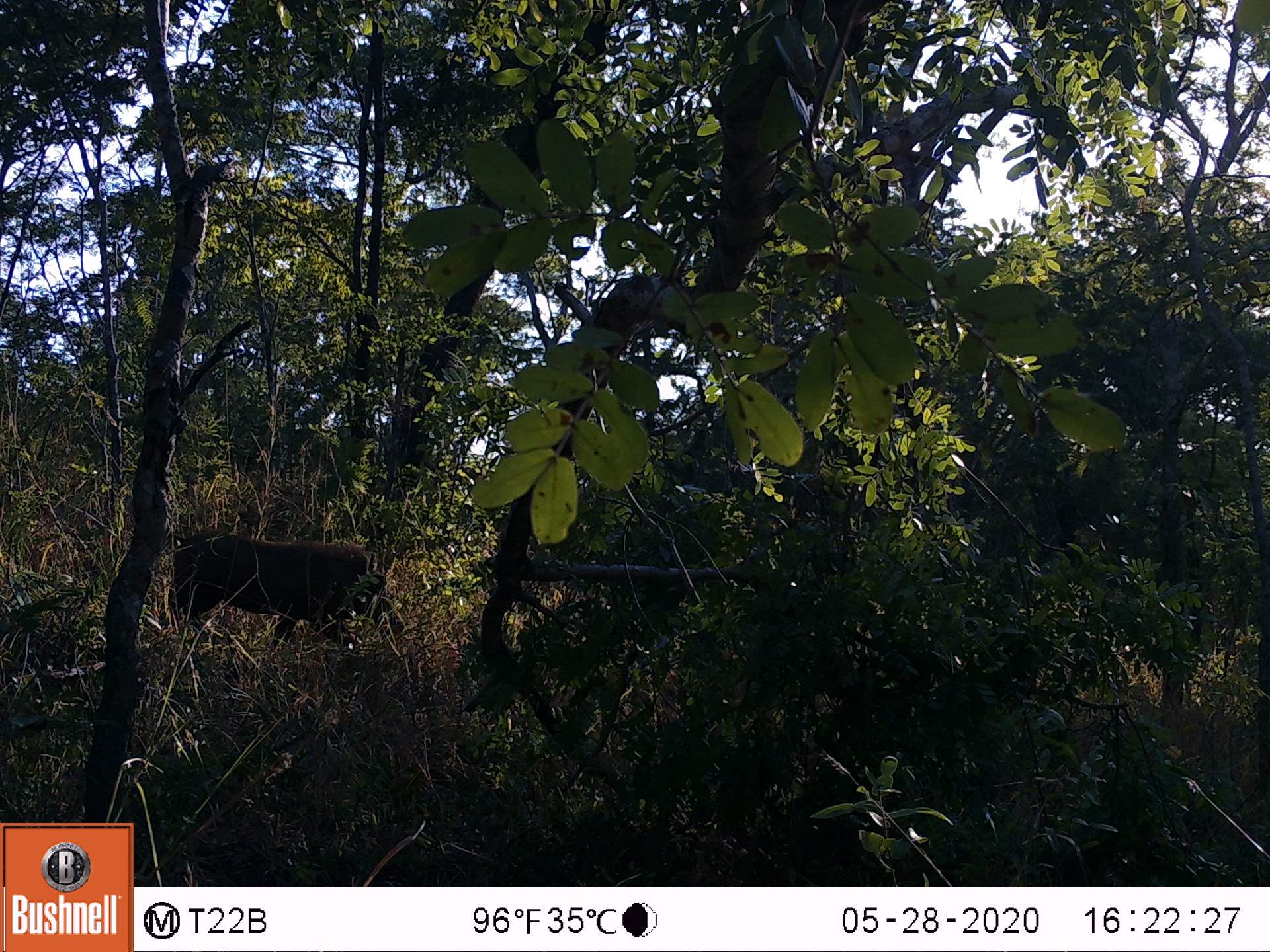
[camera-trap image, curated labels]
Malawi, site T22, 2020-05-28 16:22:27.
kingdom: Animalia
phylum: Chordata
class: Mammalia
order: Artiodactyla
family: Suidae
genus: Phacochoerus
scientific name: Phacochoerus africanus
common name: common warthog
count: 1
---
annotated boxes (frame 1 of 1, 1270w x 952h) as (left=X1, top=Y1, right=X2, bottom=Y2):
common warthog: (left=158, top=537, right=406, bottom=631)